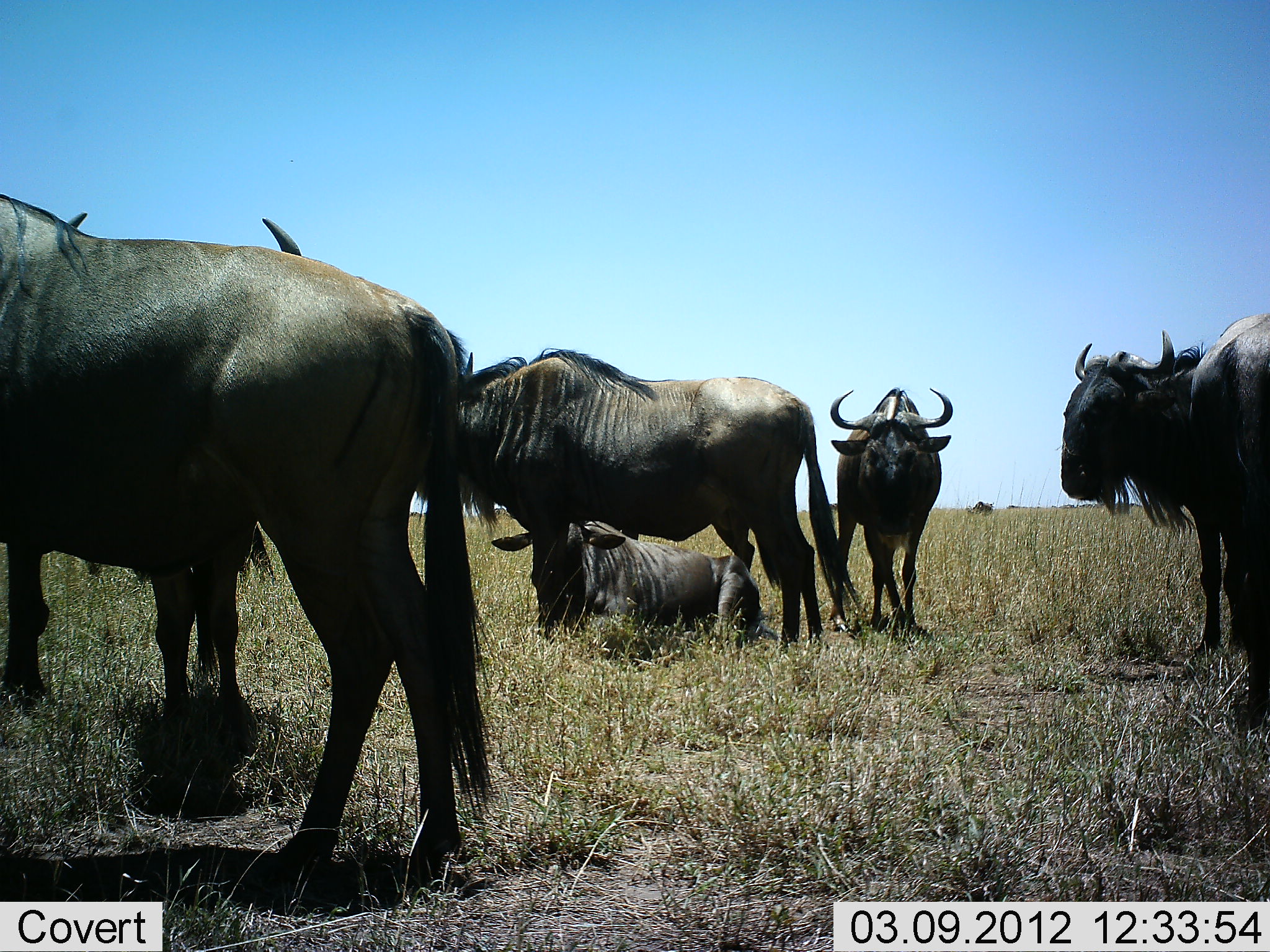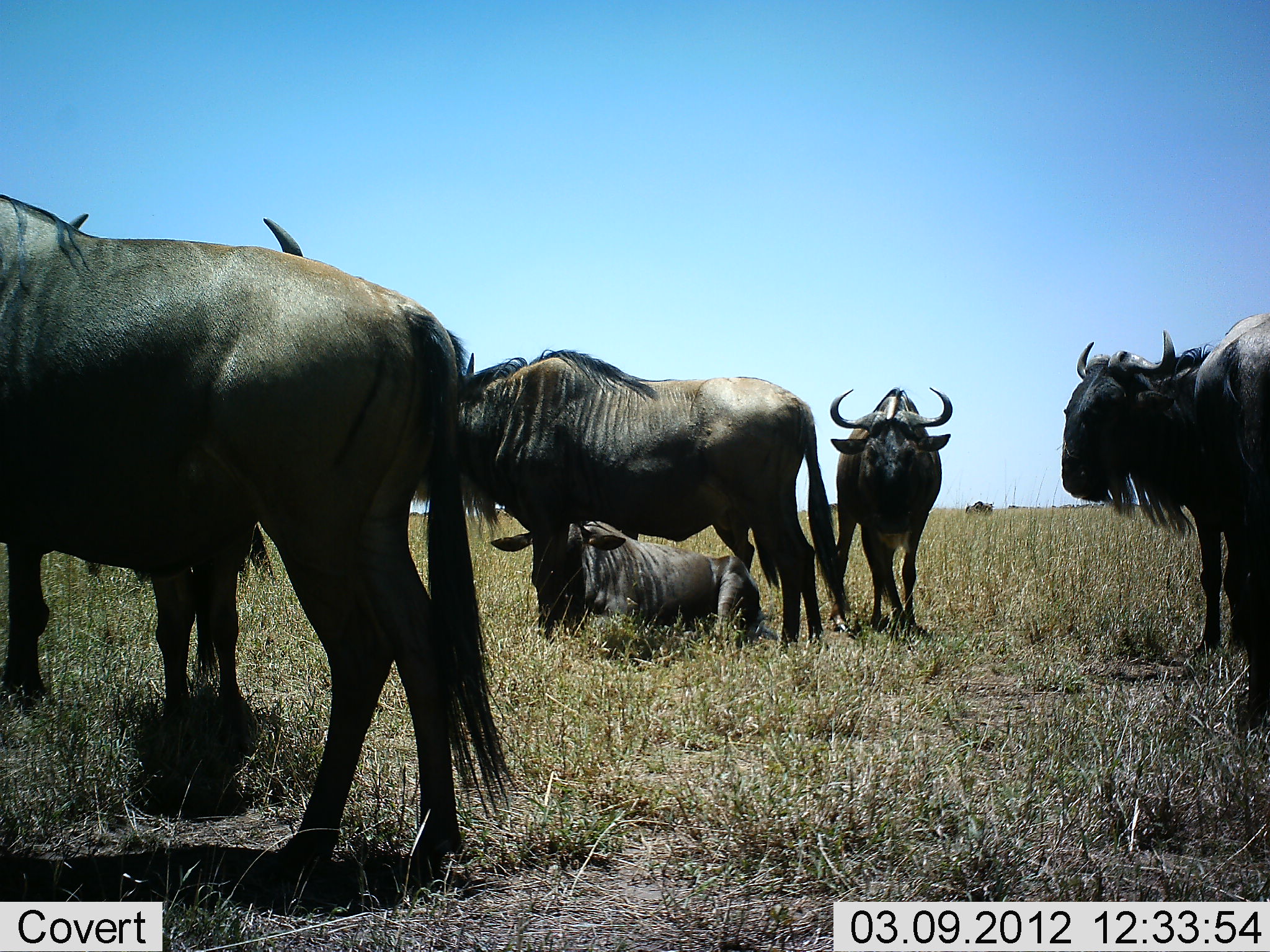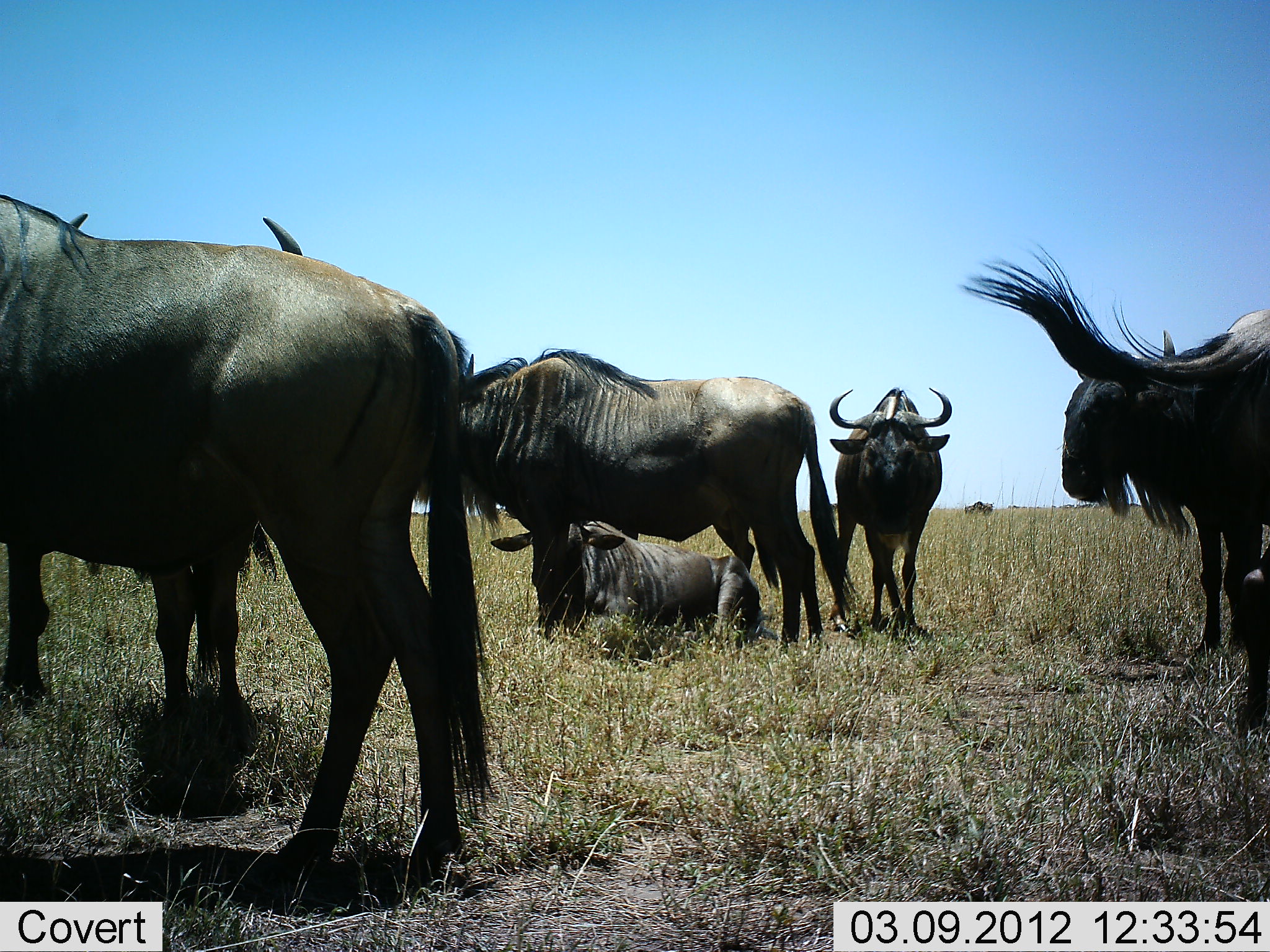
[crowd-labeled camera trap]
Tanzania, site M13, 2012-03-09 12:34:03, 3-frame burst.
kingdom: Animalia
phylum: Chordata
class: Mammalia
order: Artiodactyla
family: Bovidae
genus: Connochaetes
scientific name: Connochaetes taurinus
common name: blue wildebeest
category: wildebeest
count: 7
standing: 91%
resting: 87%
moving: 4%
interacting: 0%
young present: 9%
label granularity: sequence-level